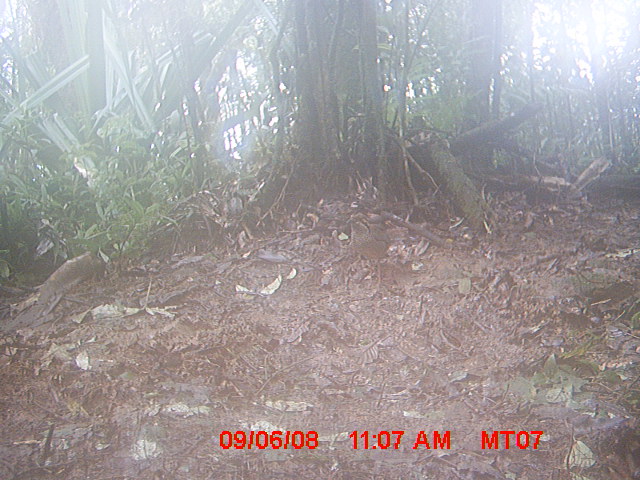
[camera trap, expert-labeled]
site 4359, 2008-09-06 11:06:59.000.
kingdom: Animalia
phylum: Chordata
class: Aves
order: Coraciiformes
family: Brachypteraciidae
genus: Brachypteracias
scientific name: Brachypteracias squamiger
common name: scaly ground-roller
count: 1